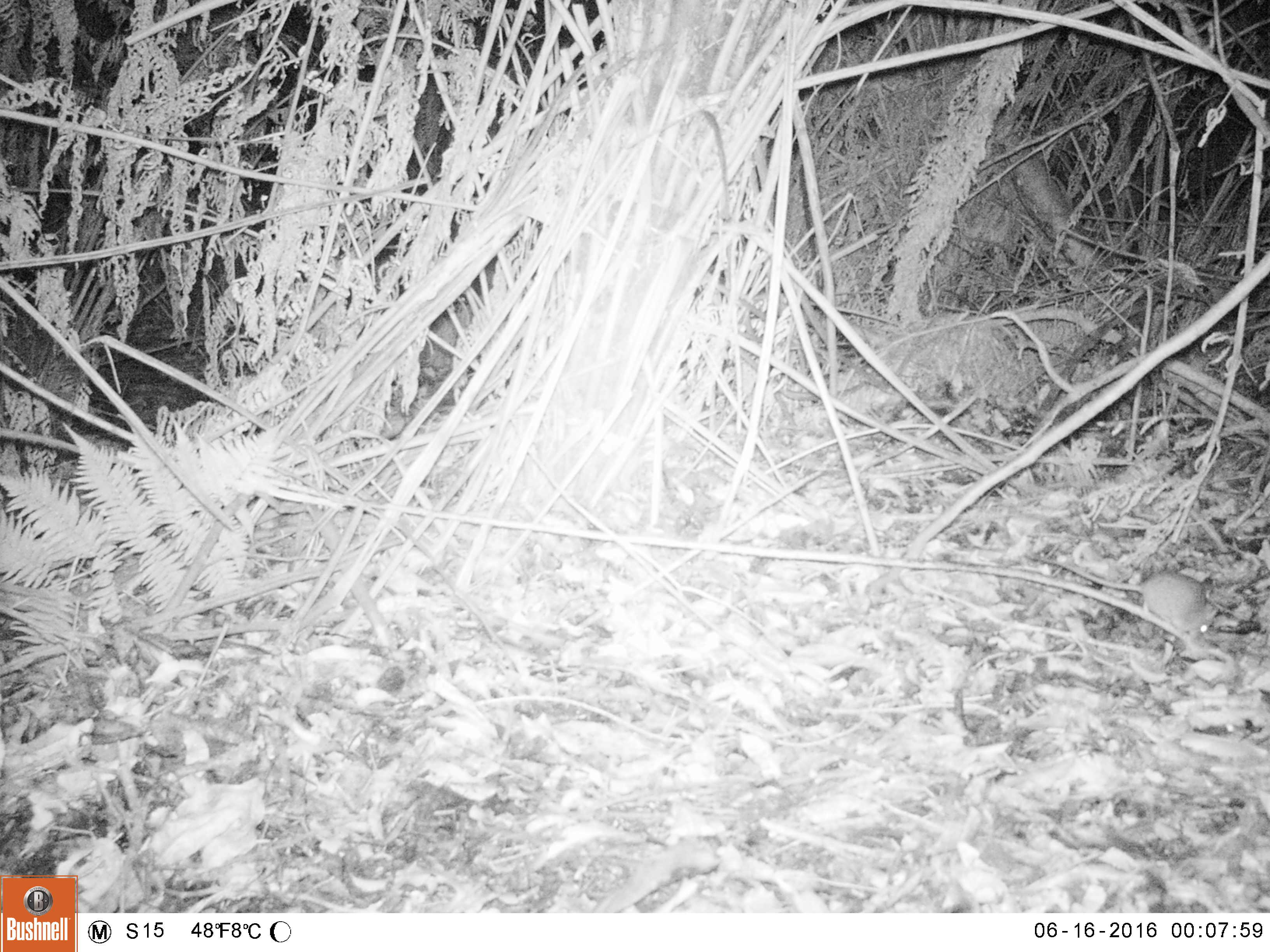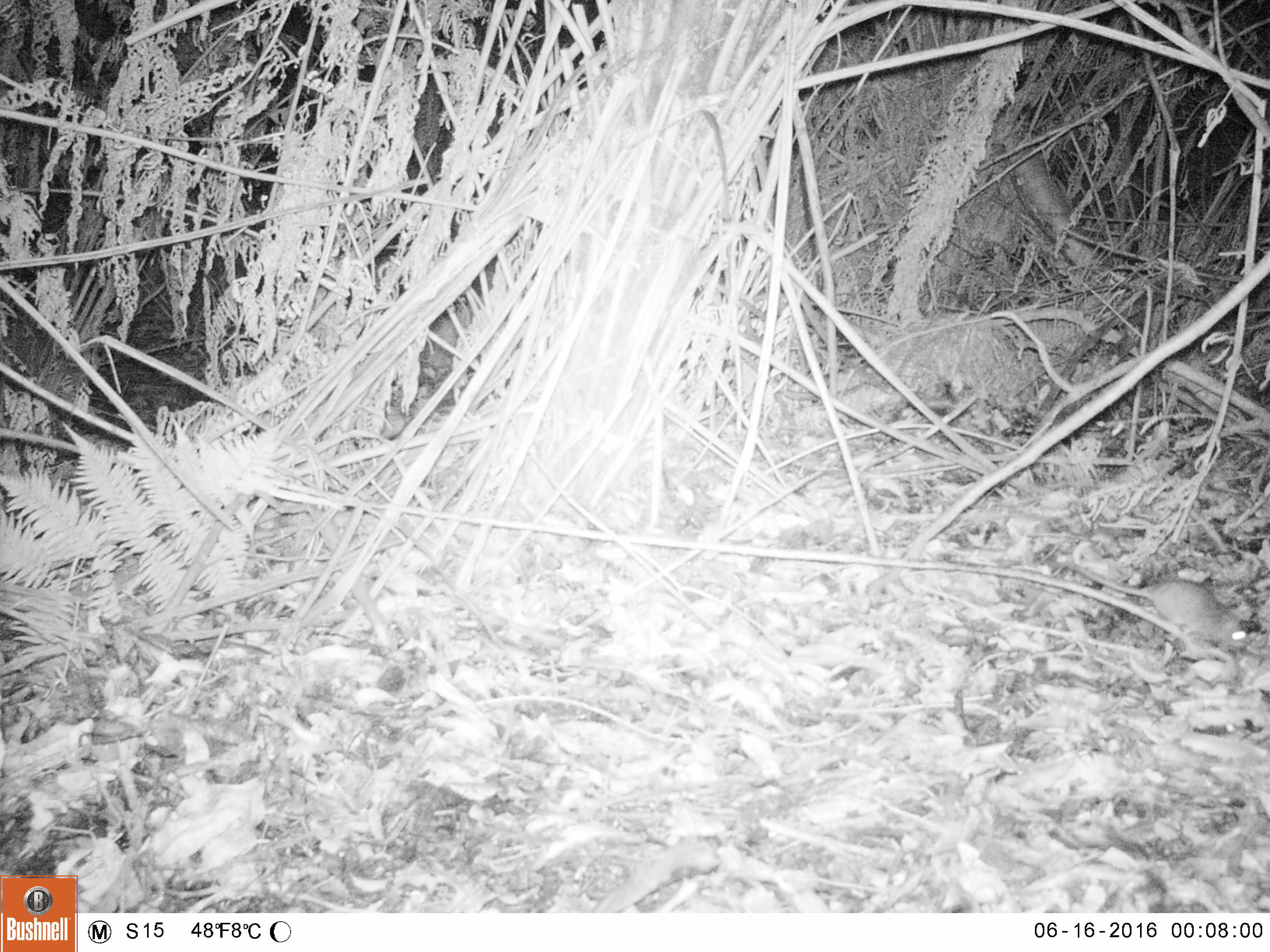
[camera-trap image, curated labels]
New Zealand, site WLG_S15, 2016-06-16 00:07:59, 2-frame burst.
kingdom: Animalia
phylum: Chordata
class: Mammalia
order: Rodentia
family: Muridae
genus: Rattus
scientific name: Rattus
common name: rat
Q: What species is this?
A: Rat (Rattus).